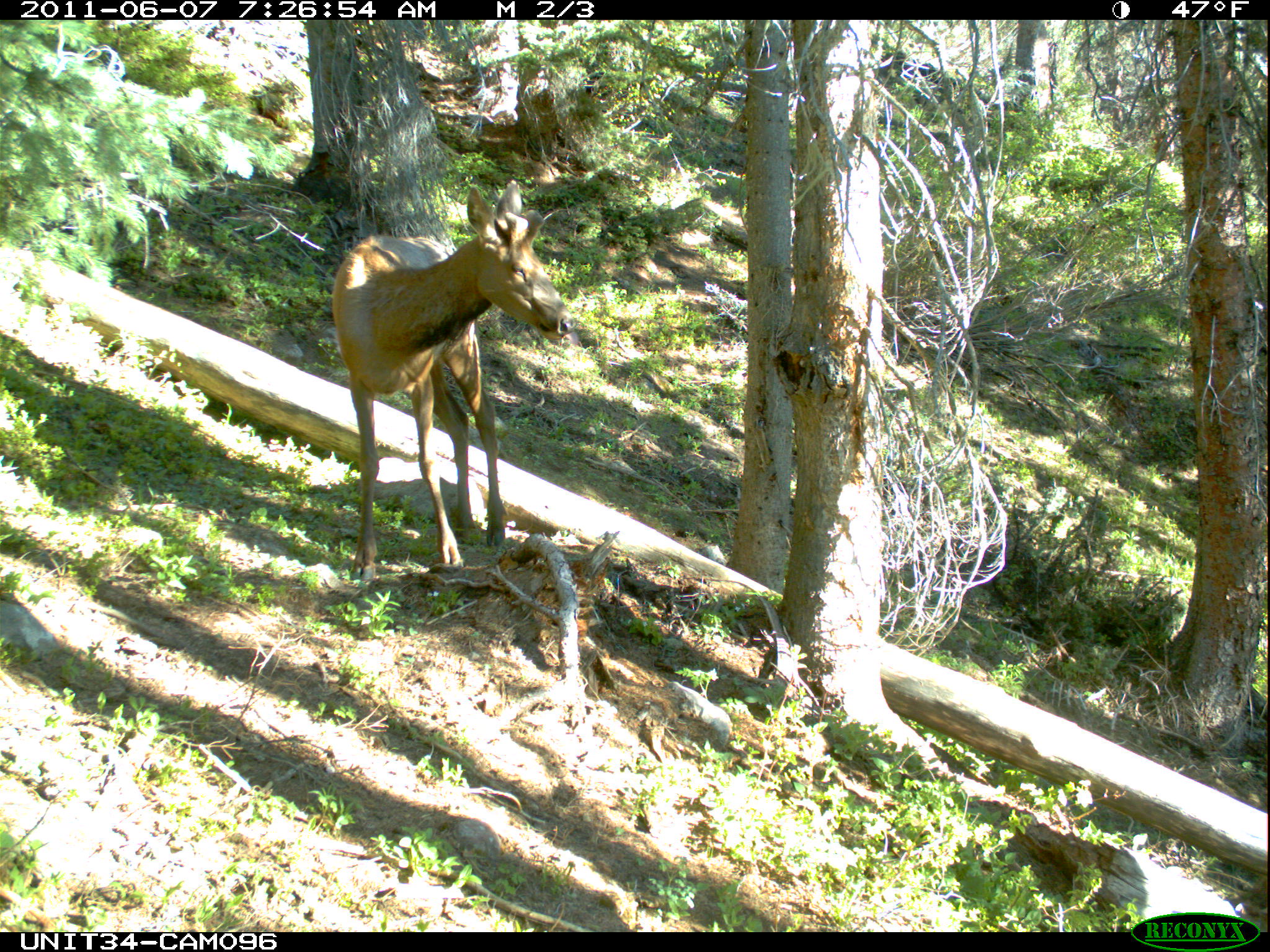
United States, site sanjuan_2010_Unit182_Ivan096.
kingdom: Animalia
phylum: Chordata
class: Mammalia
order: Artiodactyla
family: Cervidae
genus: Cervus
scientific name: Cervus elaphus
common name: red deer